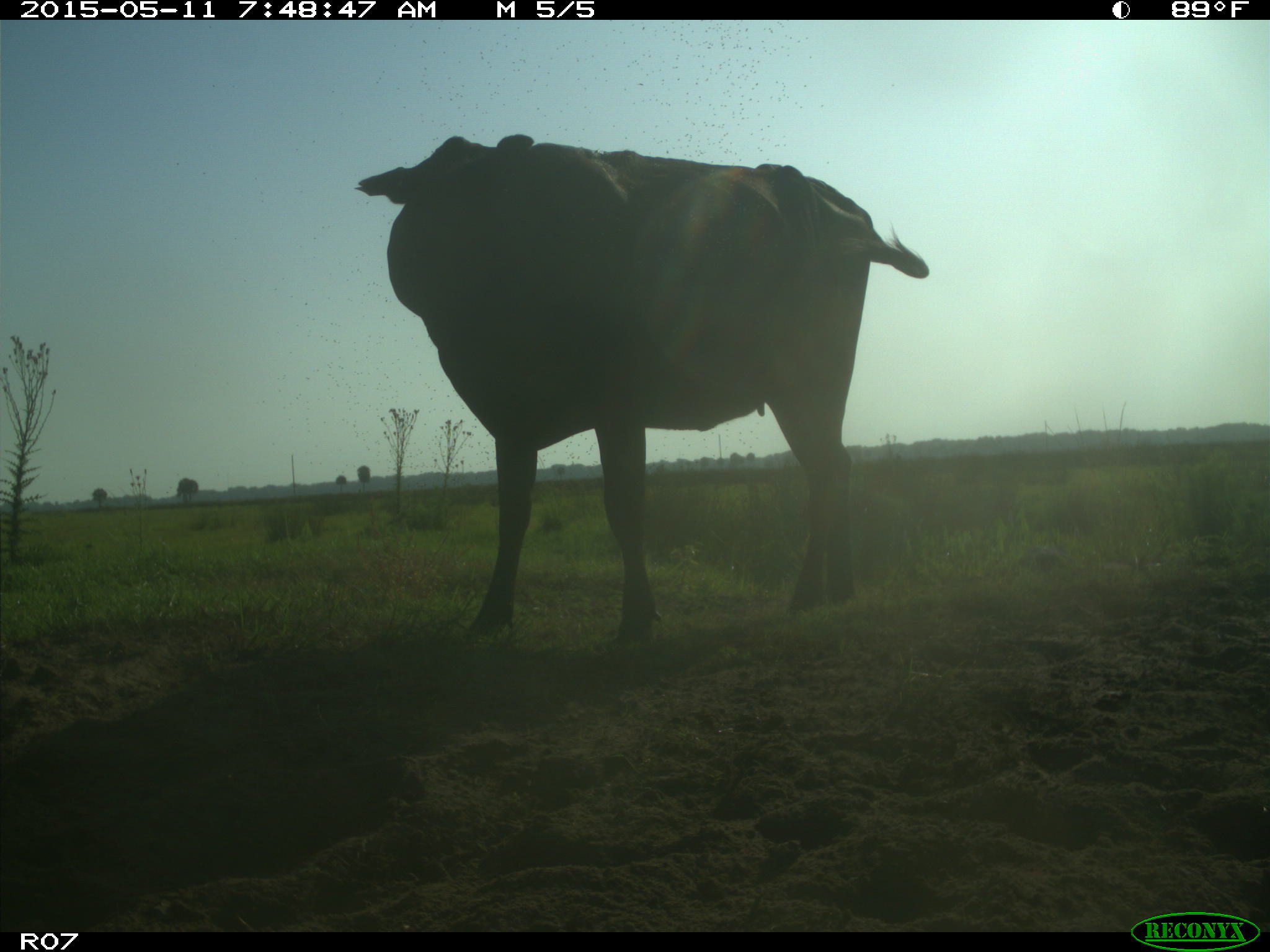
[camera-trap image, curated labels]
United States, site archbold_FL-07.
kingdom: Animalia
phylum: Chordata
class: Mammalia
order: Artiodactyla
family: Bovidae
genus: Bos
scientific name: Bos taurus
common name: domestic cow